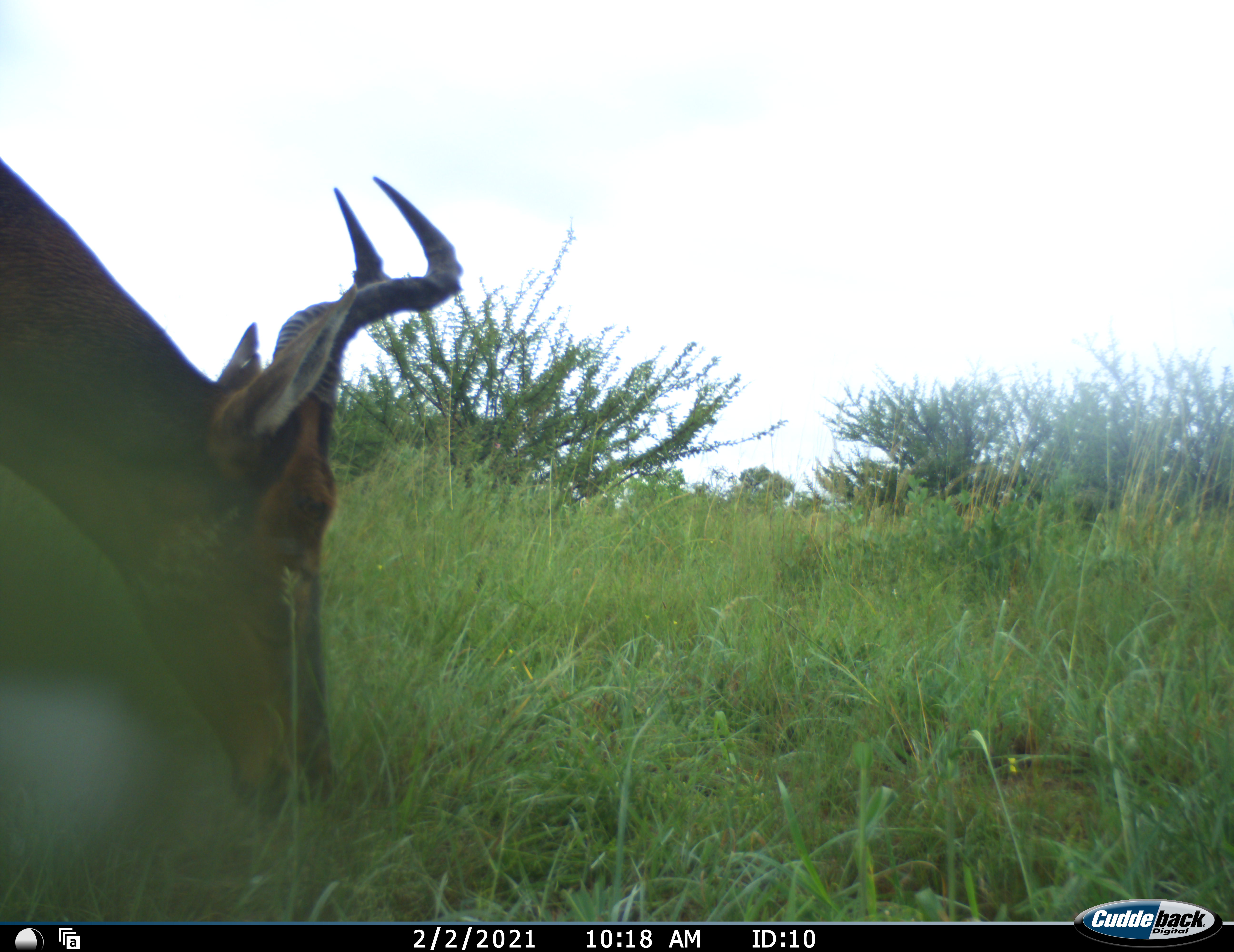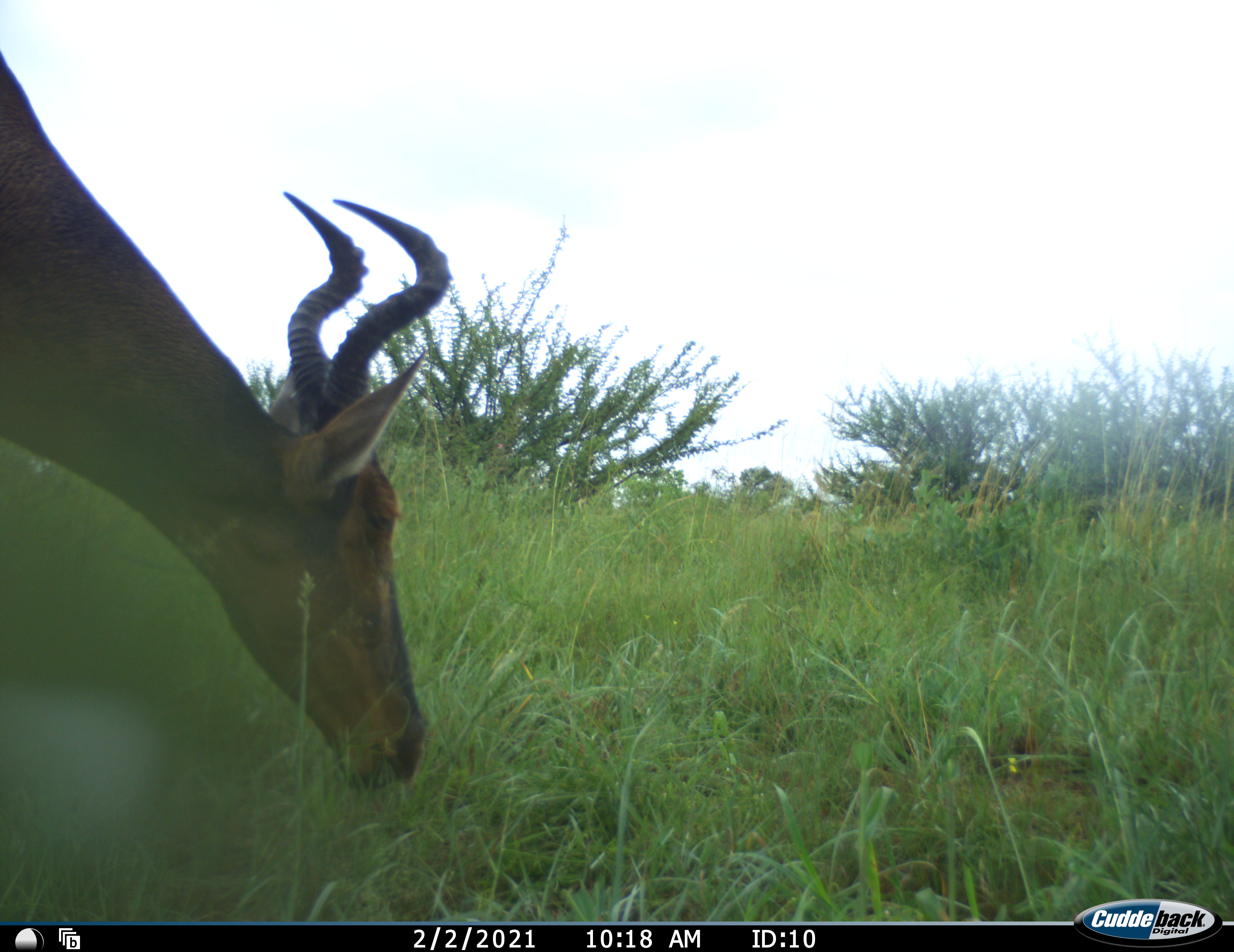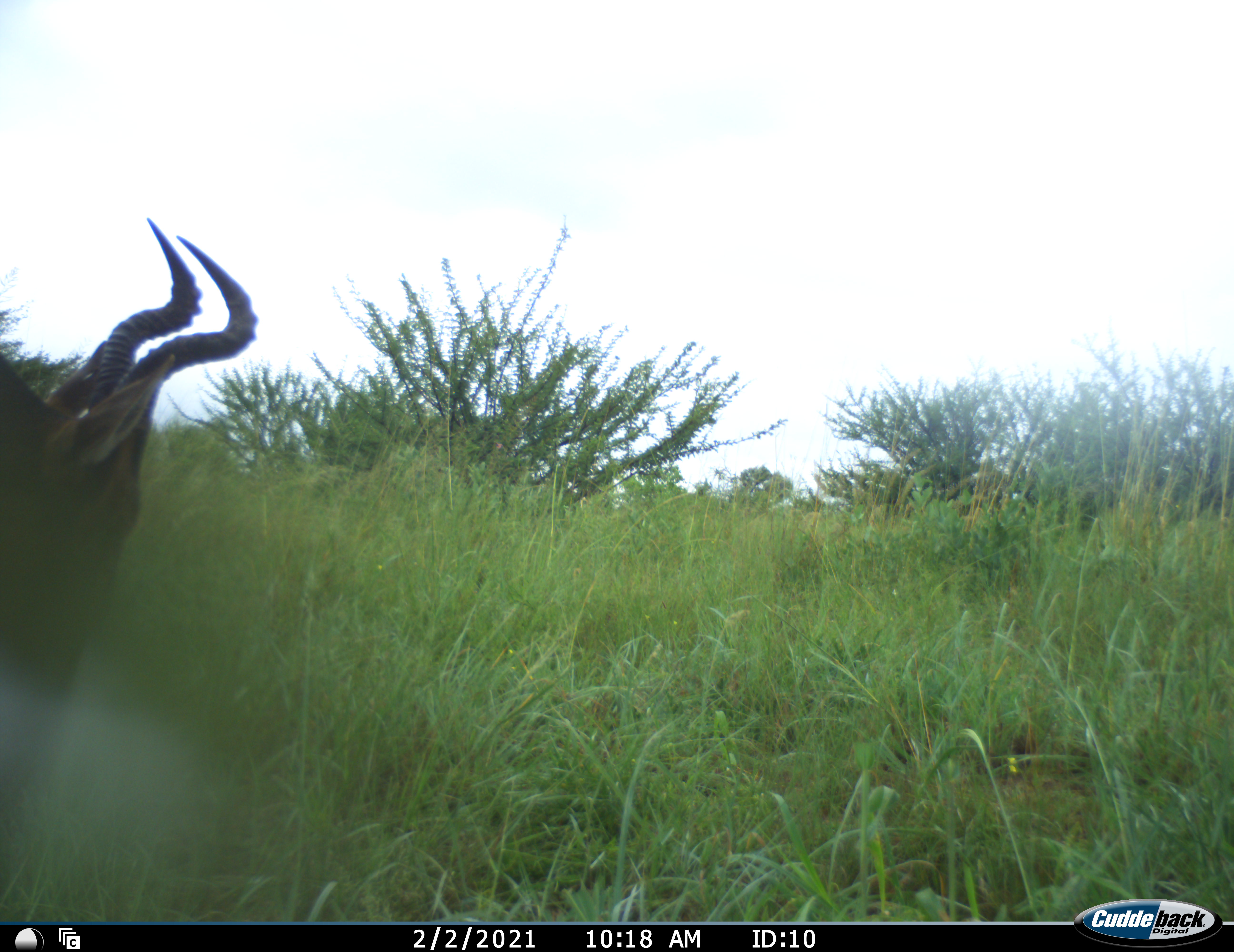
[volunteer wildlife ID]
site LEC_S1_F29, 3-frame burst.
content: unidentified animal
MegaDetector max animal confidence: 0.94